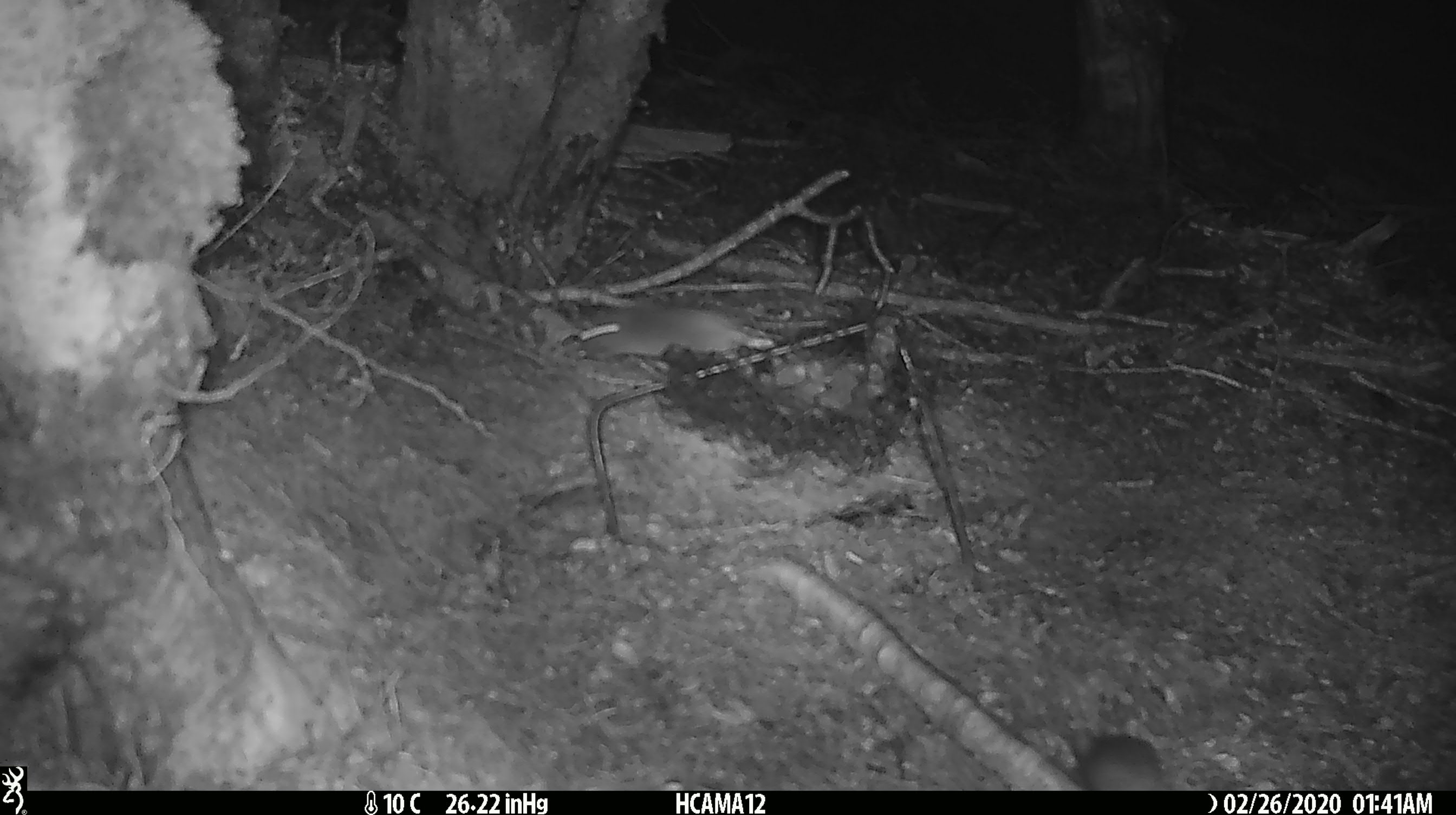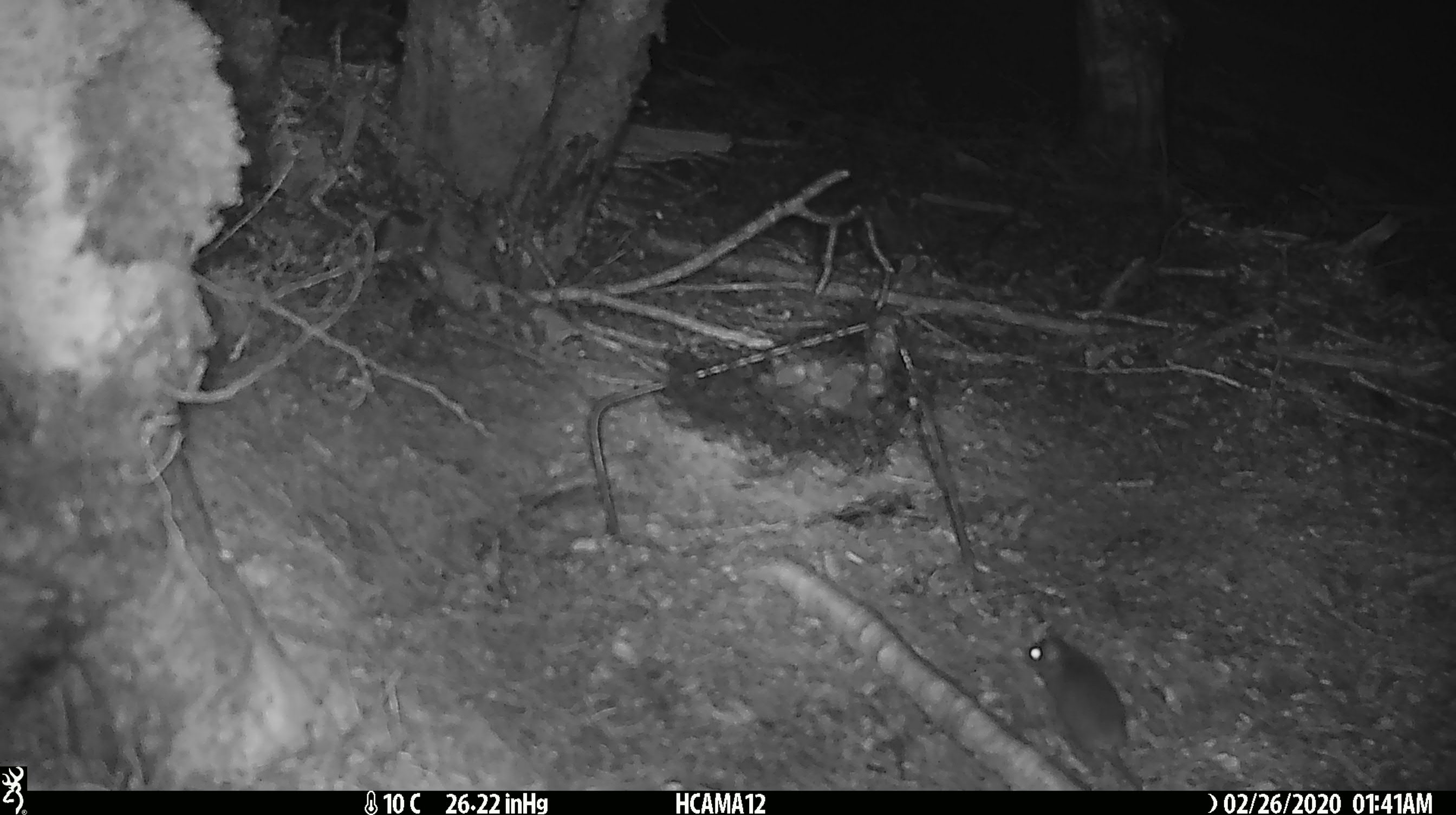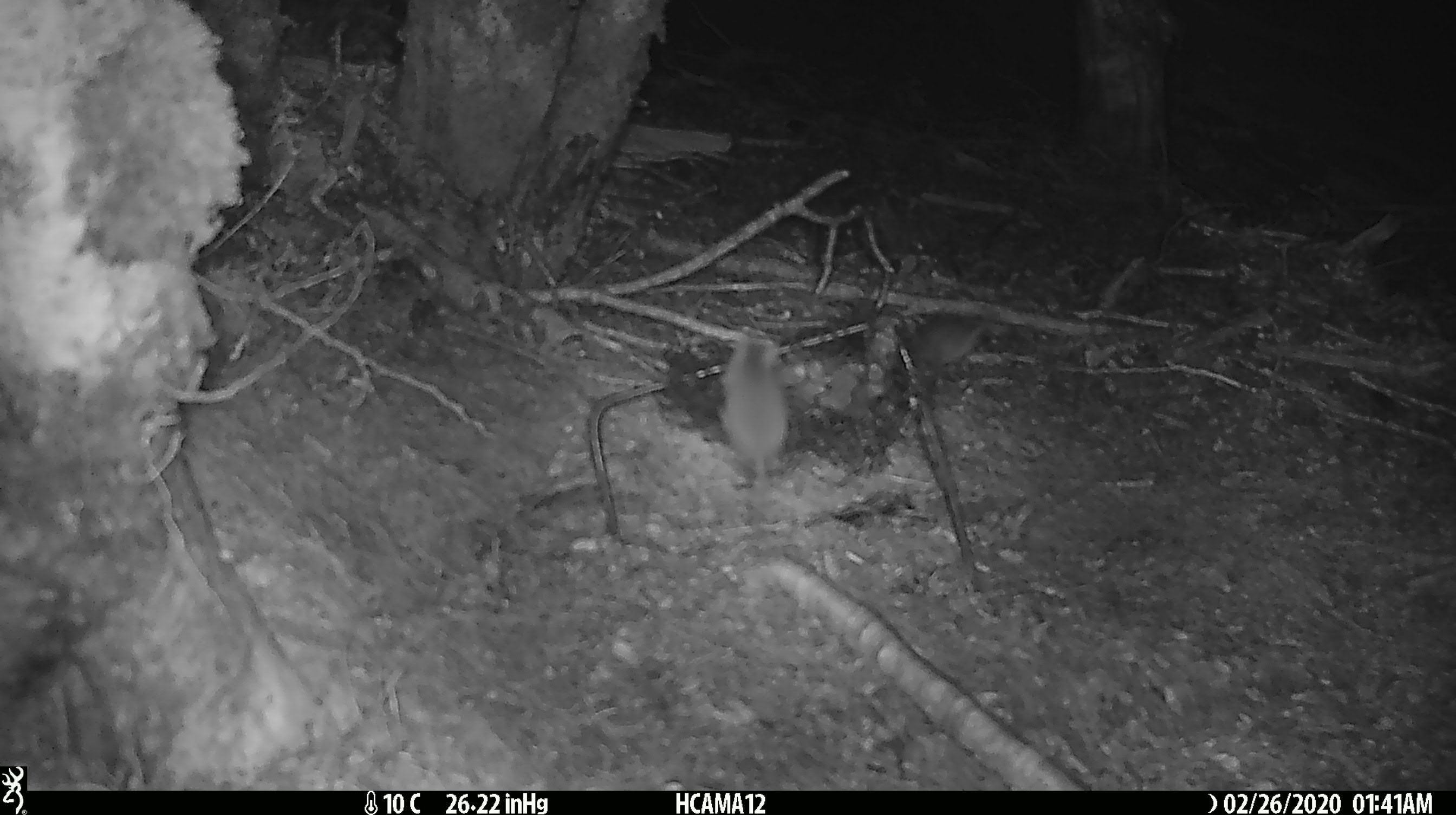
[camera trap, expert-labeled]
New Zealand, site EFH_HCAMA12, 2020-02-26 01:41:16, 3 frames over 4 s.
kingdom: Animalia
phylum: Chordata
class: Mammalia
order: Rodentia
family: Muridae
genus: Mus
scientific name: Mus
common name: mouse